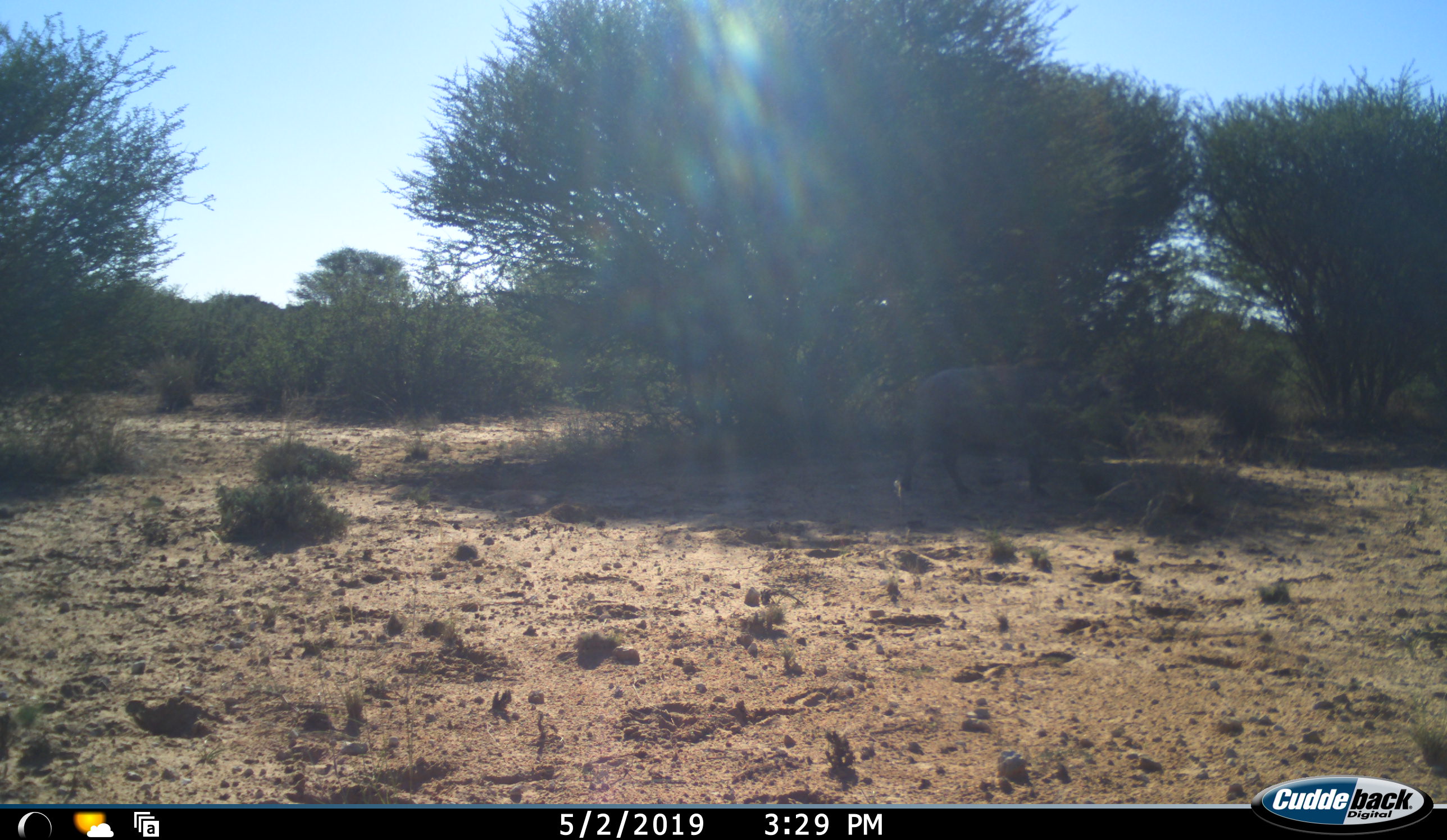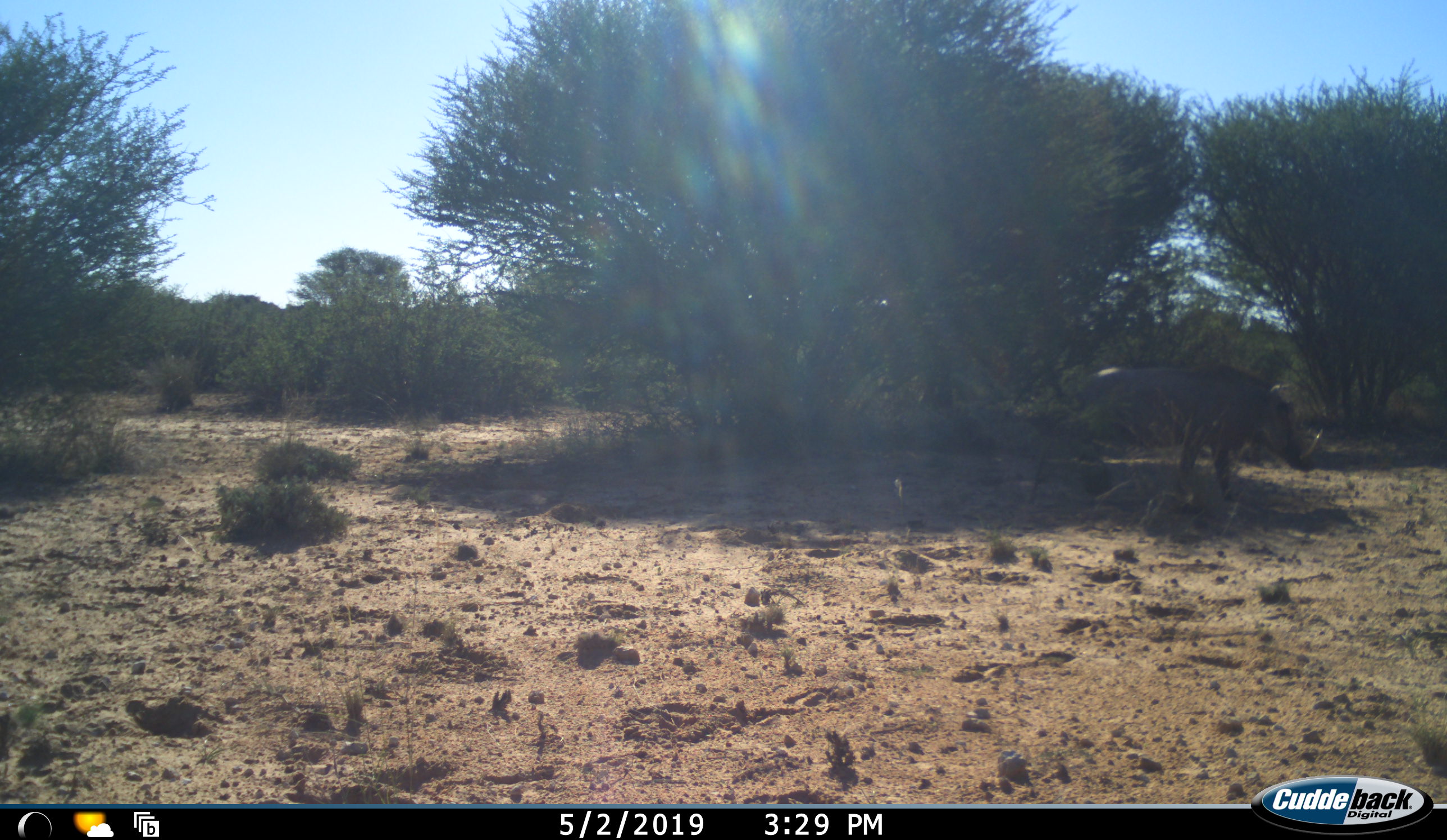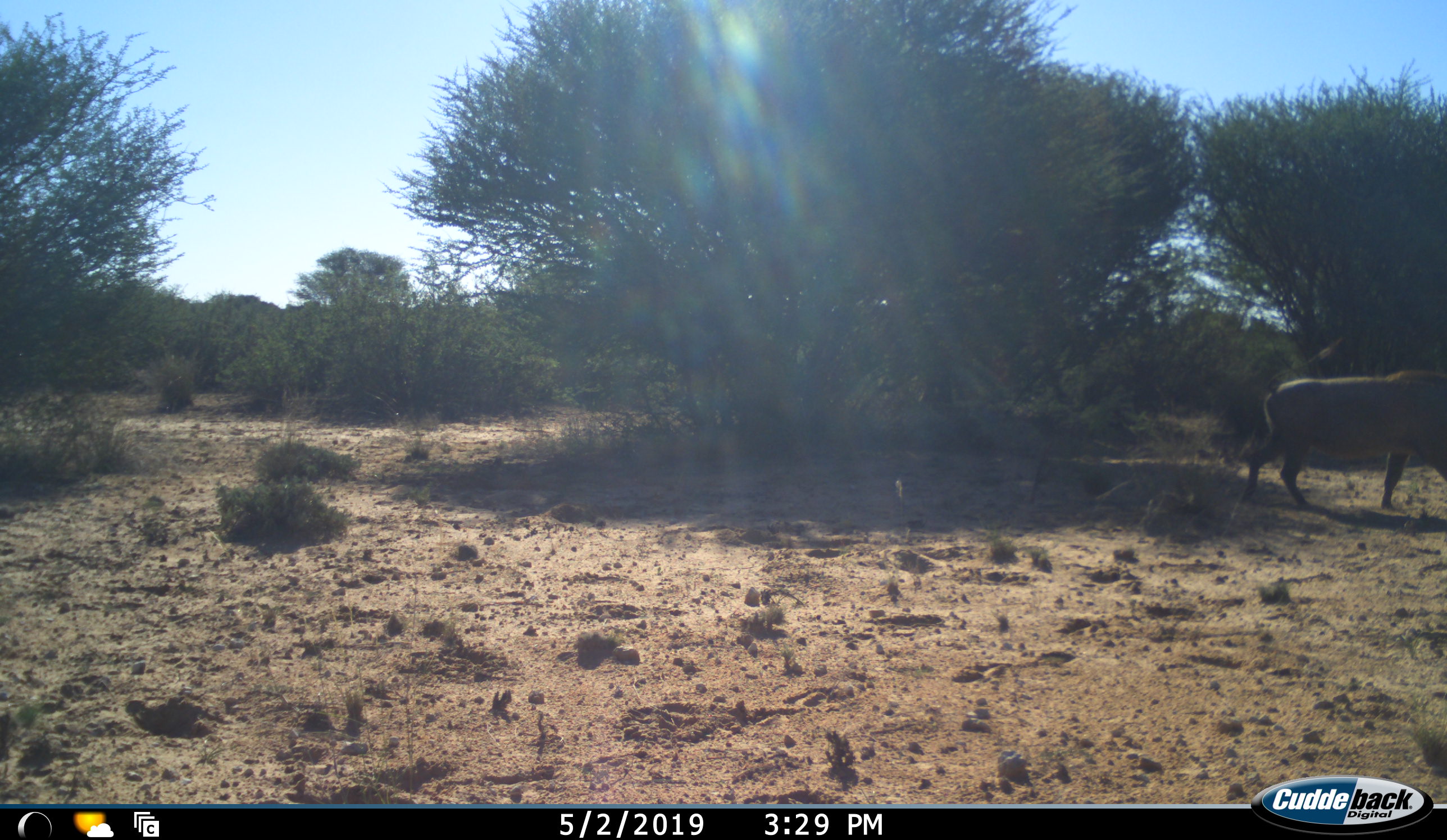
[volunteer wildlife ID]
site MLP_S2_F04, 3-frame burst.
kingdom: Animalia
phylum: Chordata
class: Mammalia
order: Artiodactyla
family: Suidae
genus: Phacochoerus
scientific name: Phacochoerus africanus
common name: warthog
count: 1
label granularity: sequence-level